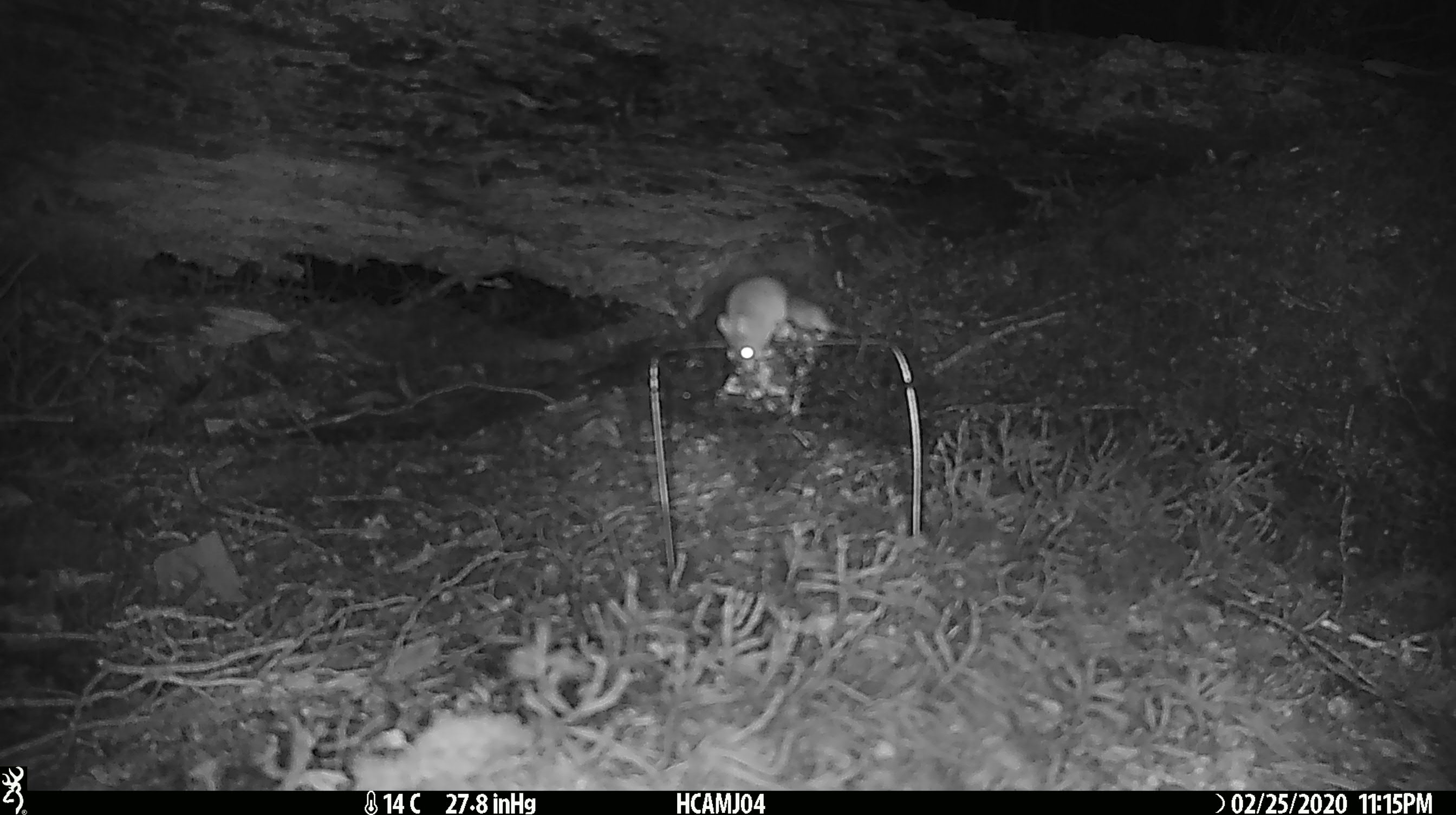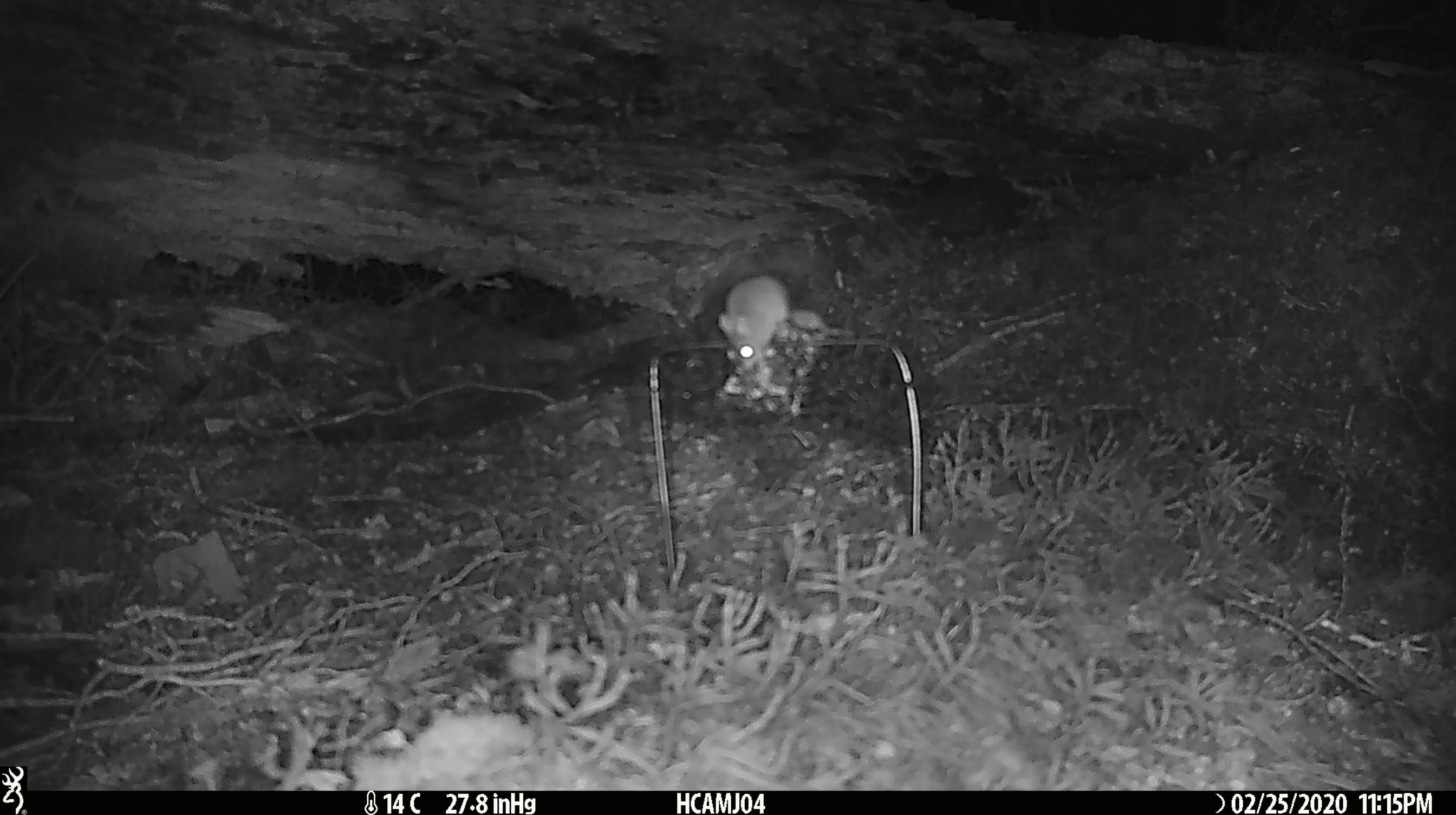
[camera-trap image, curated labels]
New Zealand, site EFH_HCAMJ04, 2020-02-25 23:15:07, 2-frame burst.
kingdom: Animalia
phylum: Chordata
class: Mammalia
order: Rodentia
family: Muridae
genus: Mus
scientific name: Mus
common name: mouse